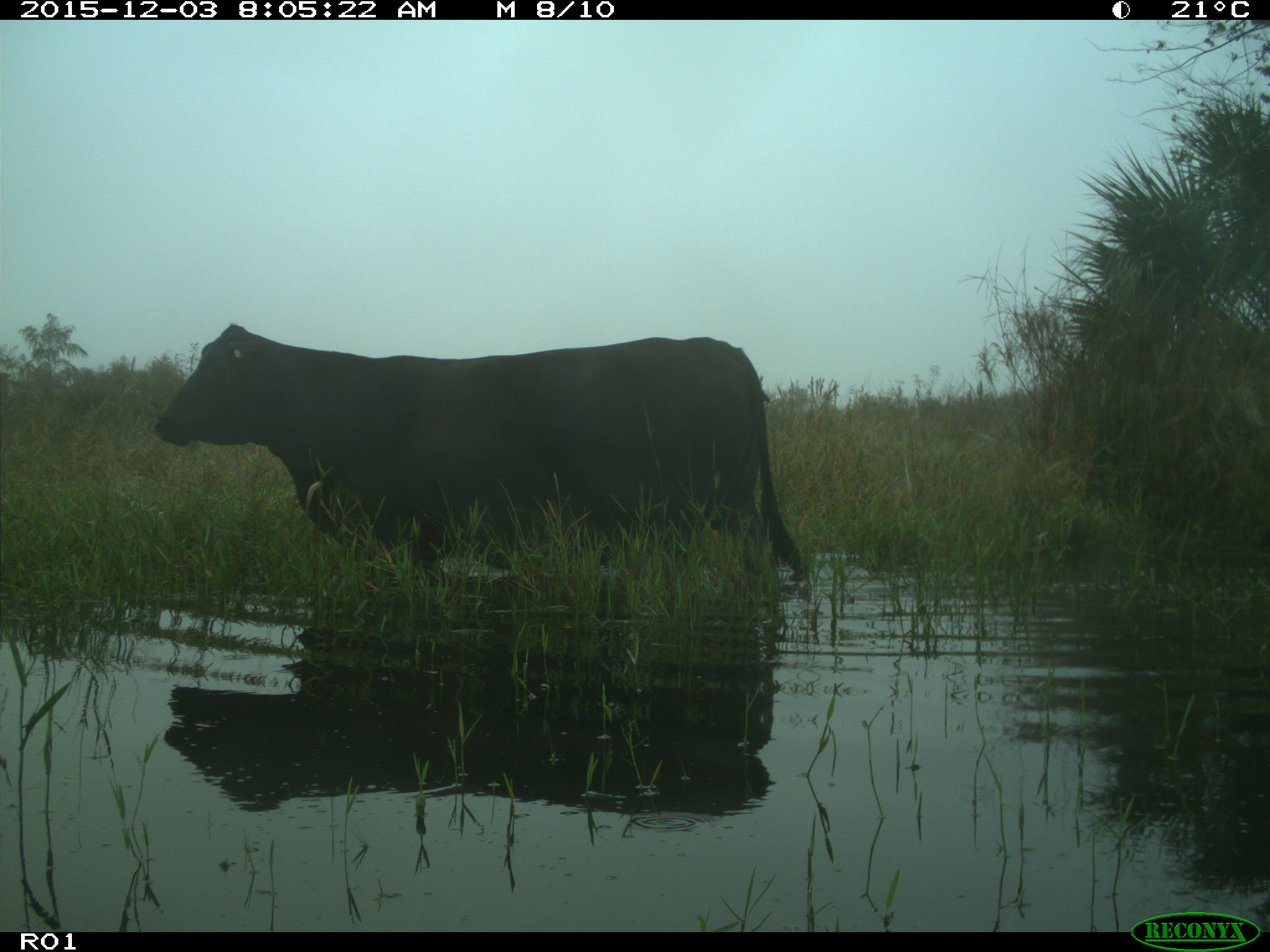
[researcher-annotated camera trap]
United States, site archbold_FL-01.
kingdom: Animalia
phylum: Chordata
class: Mammalia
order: Artiodactyla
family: Bovidae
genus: Bos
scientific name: Bos taurus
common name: domestic cow